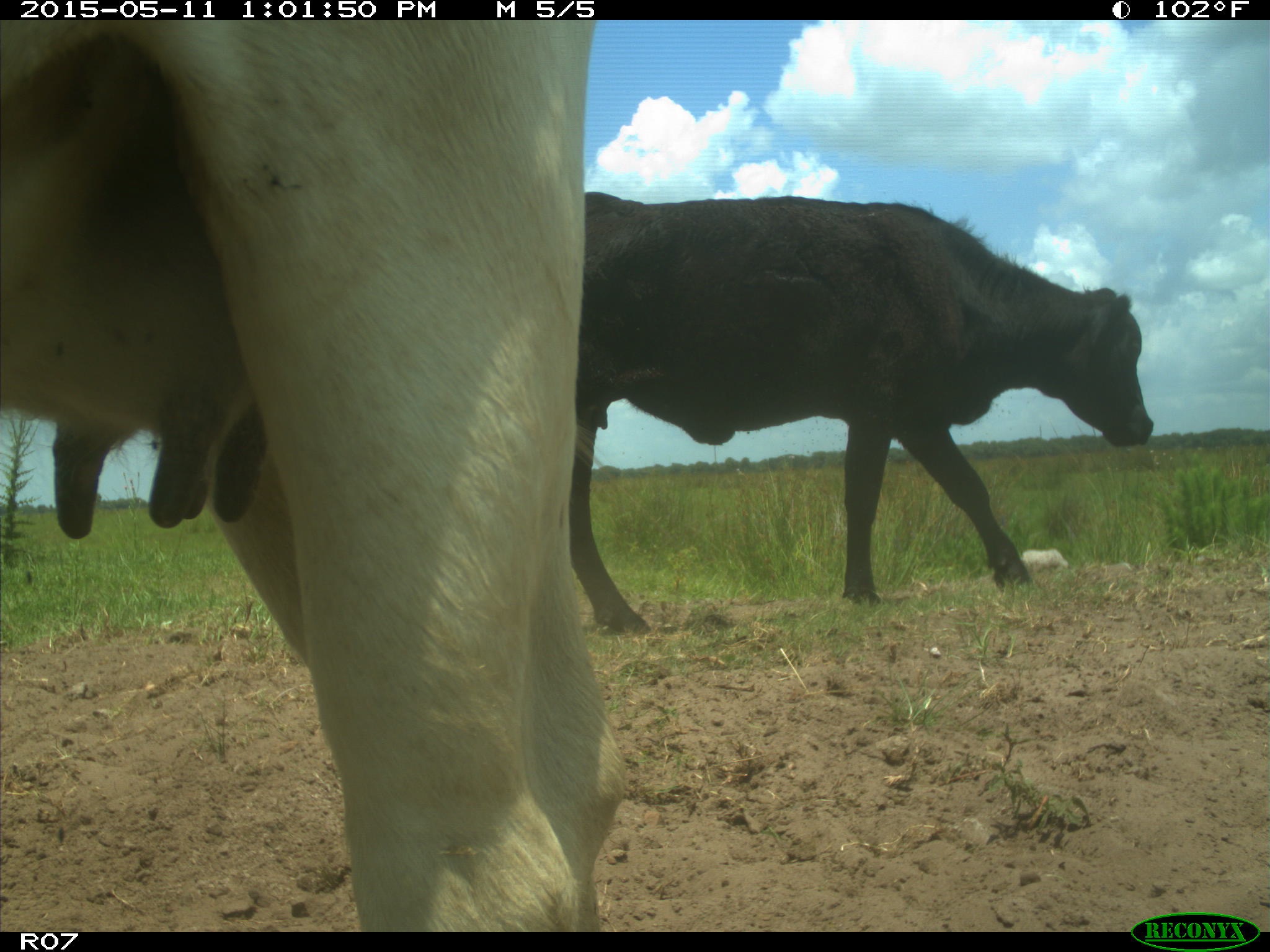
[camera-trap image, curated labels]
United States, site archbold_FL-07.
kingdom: Animalia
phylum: Chordata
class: Mammalia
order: Artiodactyla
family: Bovidae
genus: Bos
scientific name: Bos taurus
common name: domestic cow